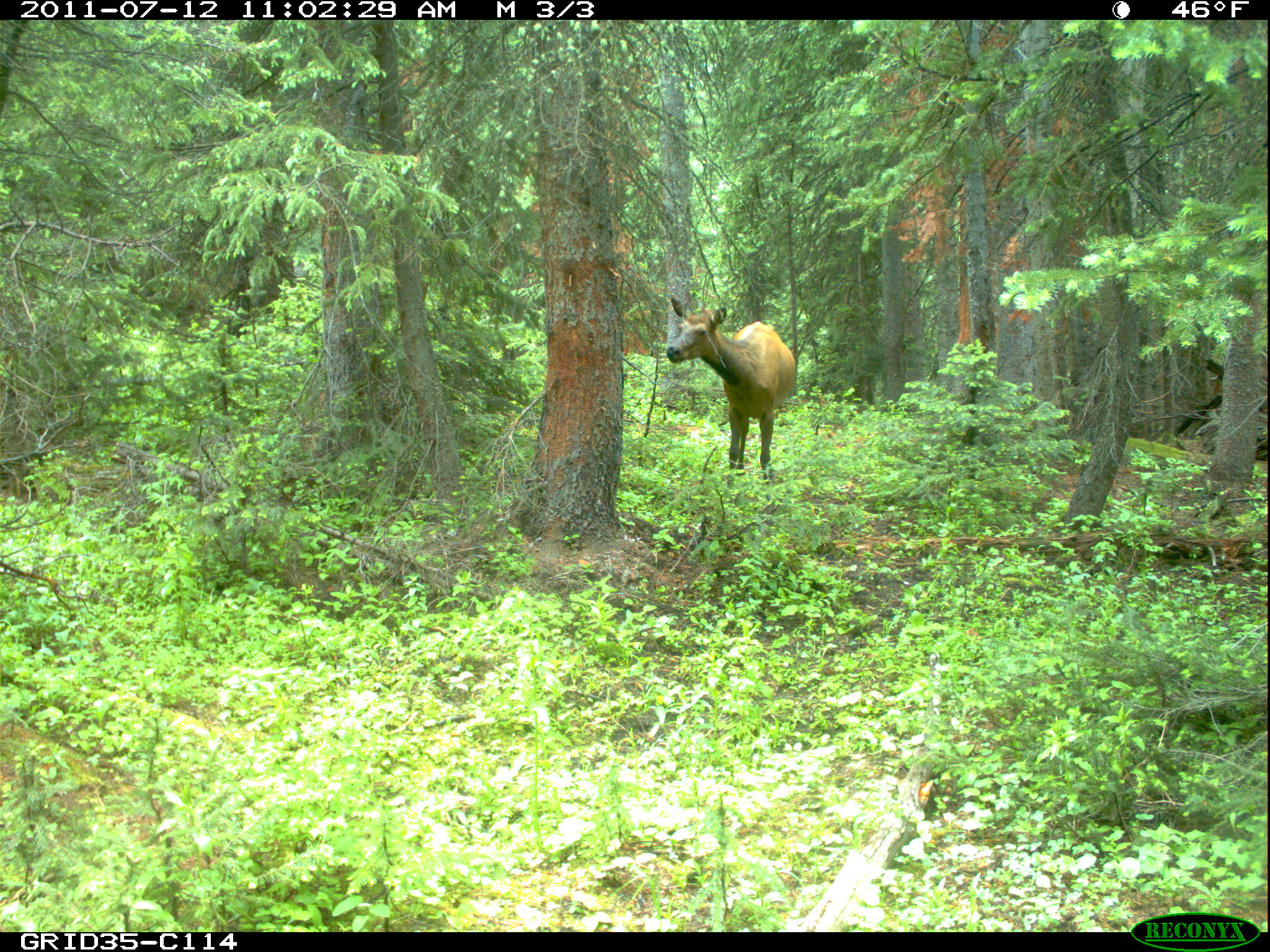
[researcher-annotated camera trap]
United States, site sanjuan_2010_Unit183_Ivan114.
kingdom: Animalia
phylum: Chordata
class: Mammalia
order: Artiodactyla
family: Cervidae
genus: Cervus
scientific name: Cervus elaphus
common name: red deer